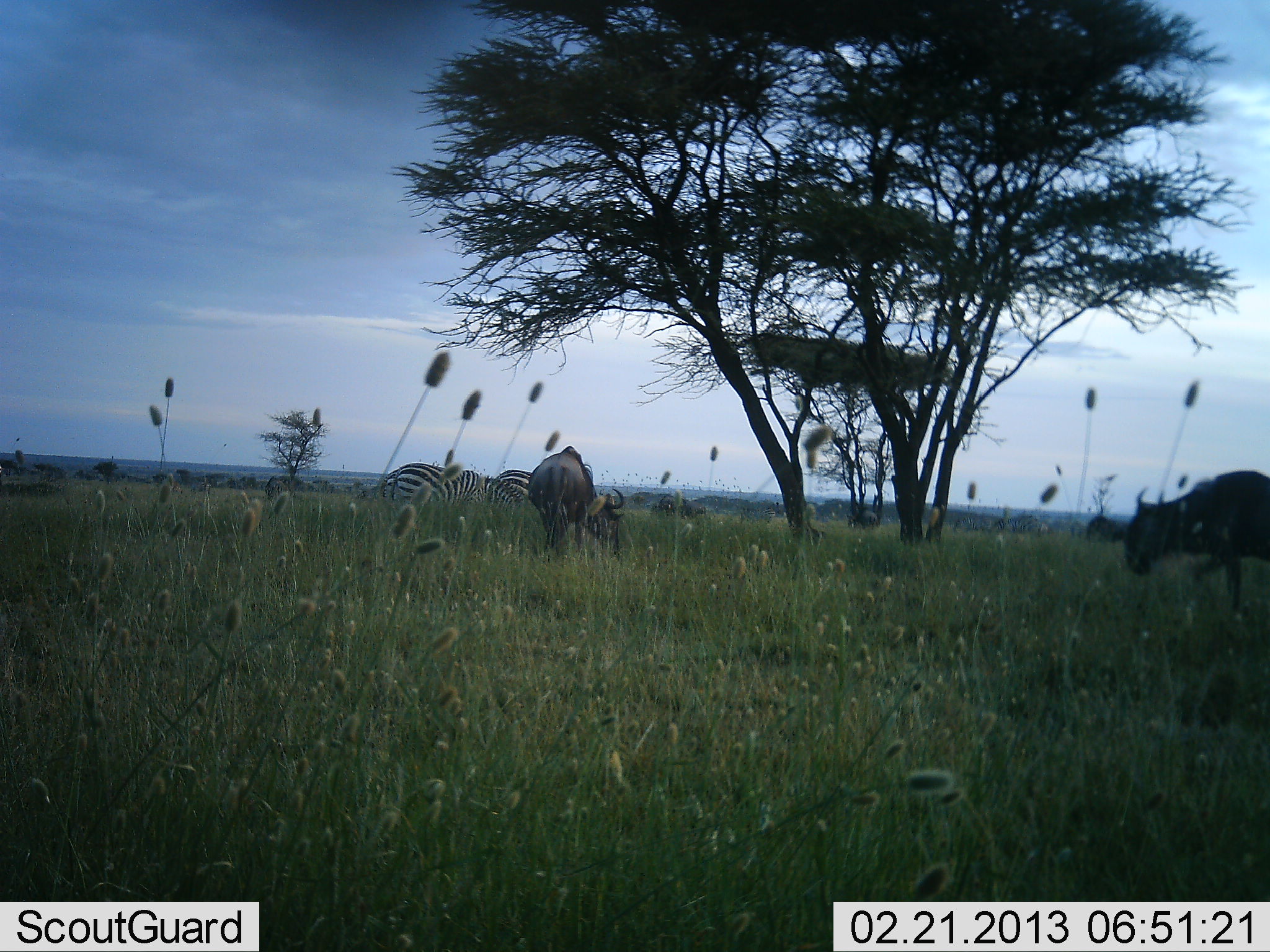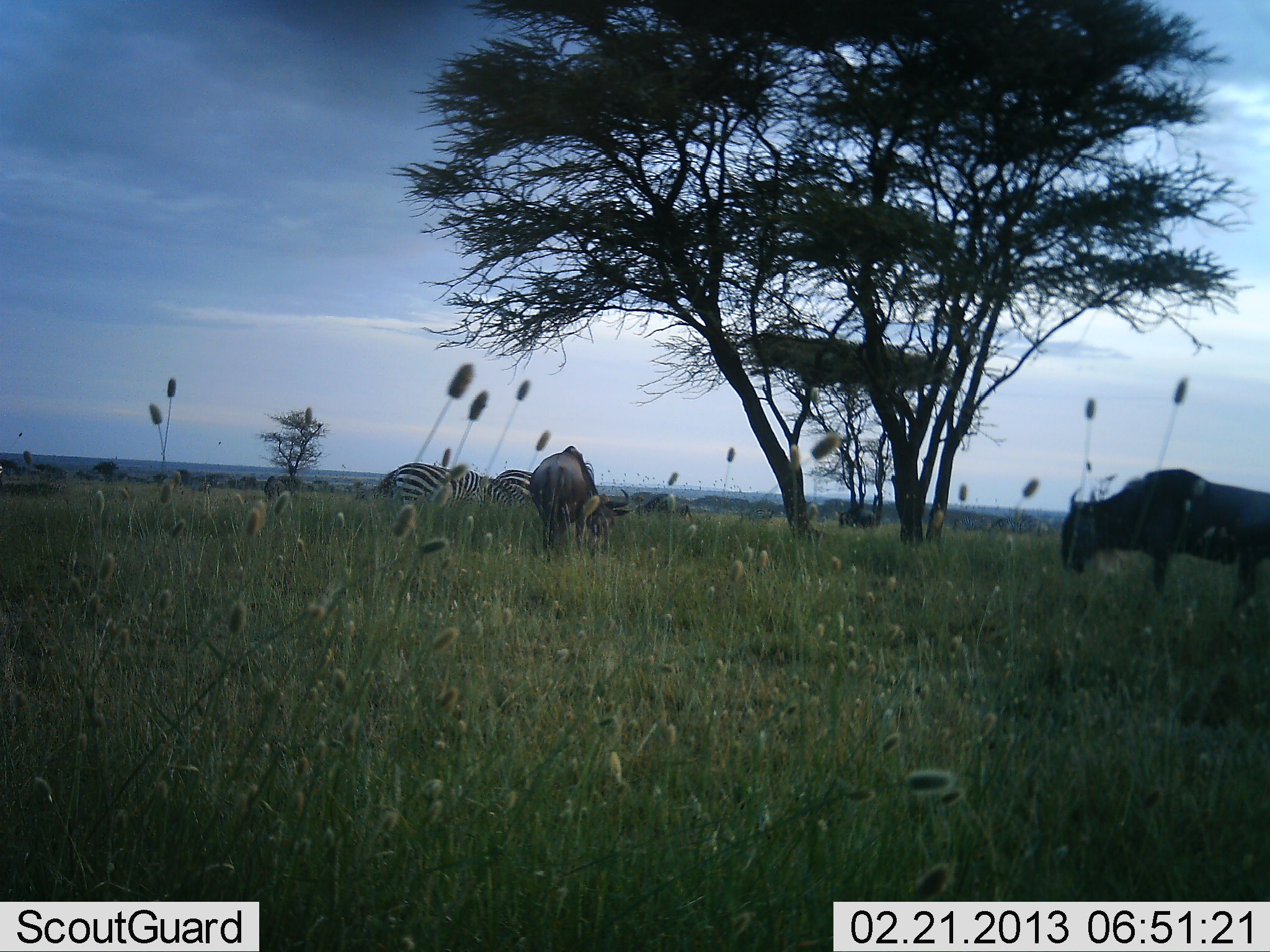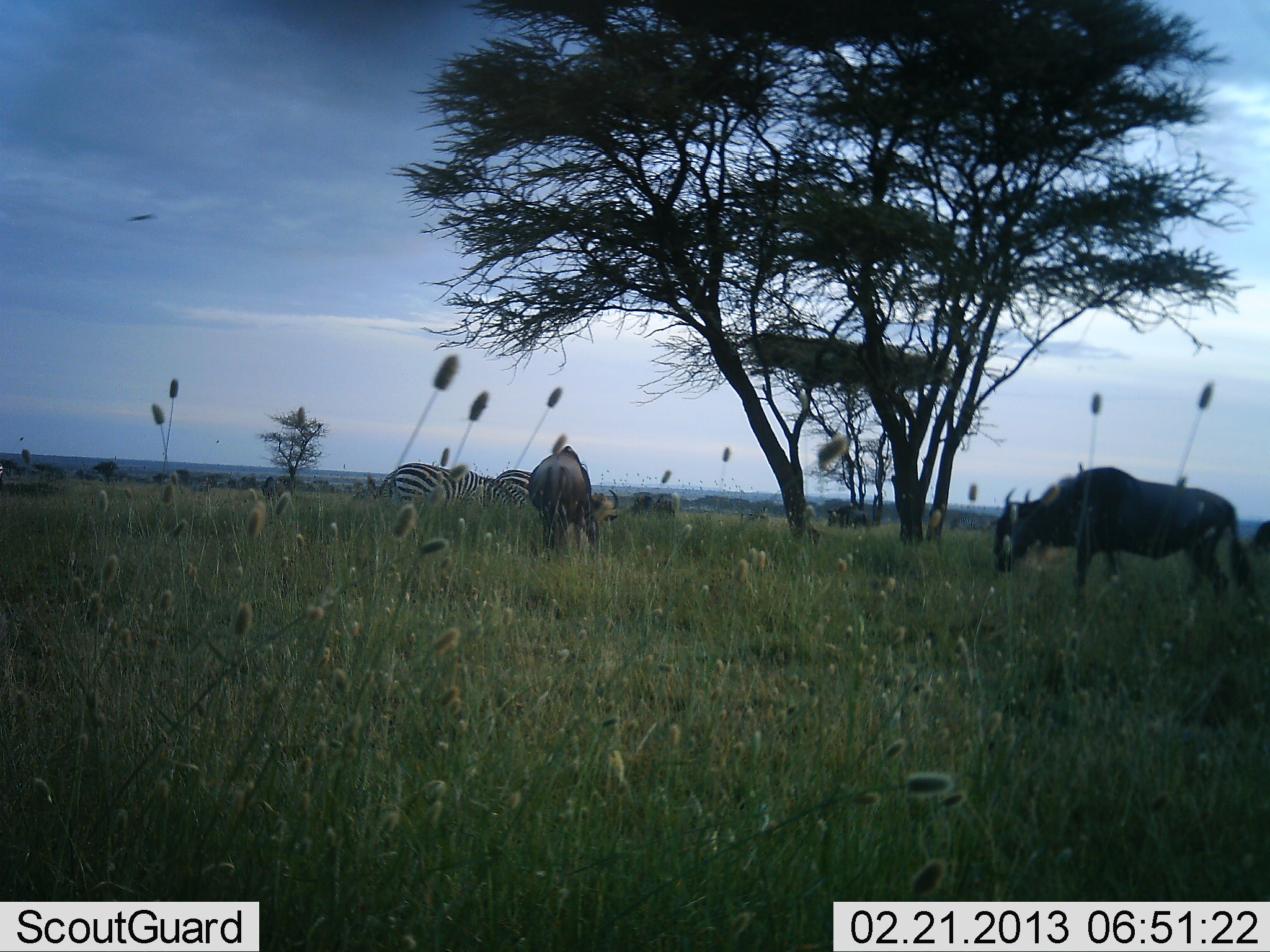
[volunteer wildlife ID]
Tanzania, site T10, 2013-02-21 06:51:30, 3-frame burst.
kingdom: Animalia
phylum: Chordata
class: Mammalia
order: Artiodactyla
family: Bovidae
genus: Connochaetes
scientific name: Connochaetes taurinus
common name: blue wildebeest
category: wildebeest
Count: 4.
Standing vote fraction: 26%.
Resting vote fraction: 0%.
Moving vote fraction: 47%.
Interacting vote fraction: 5%.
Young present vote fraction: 0%.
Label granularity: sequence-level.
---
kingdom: Animalia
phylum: Chordata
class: Mammalia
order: Perissodactyla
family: Equidae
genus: Equus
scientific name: Equus quagga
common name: plains zebra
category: zebra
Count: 2.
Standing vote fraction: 11%.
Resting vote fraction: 5%.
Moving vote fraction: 5%.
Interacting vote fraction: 5%.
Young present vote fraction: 0%.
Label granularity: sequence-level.